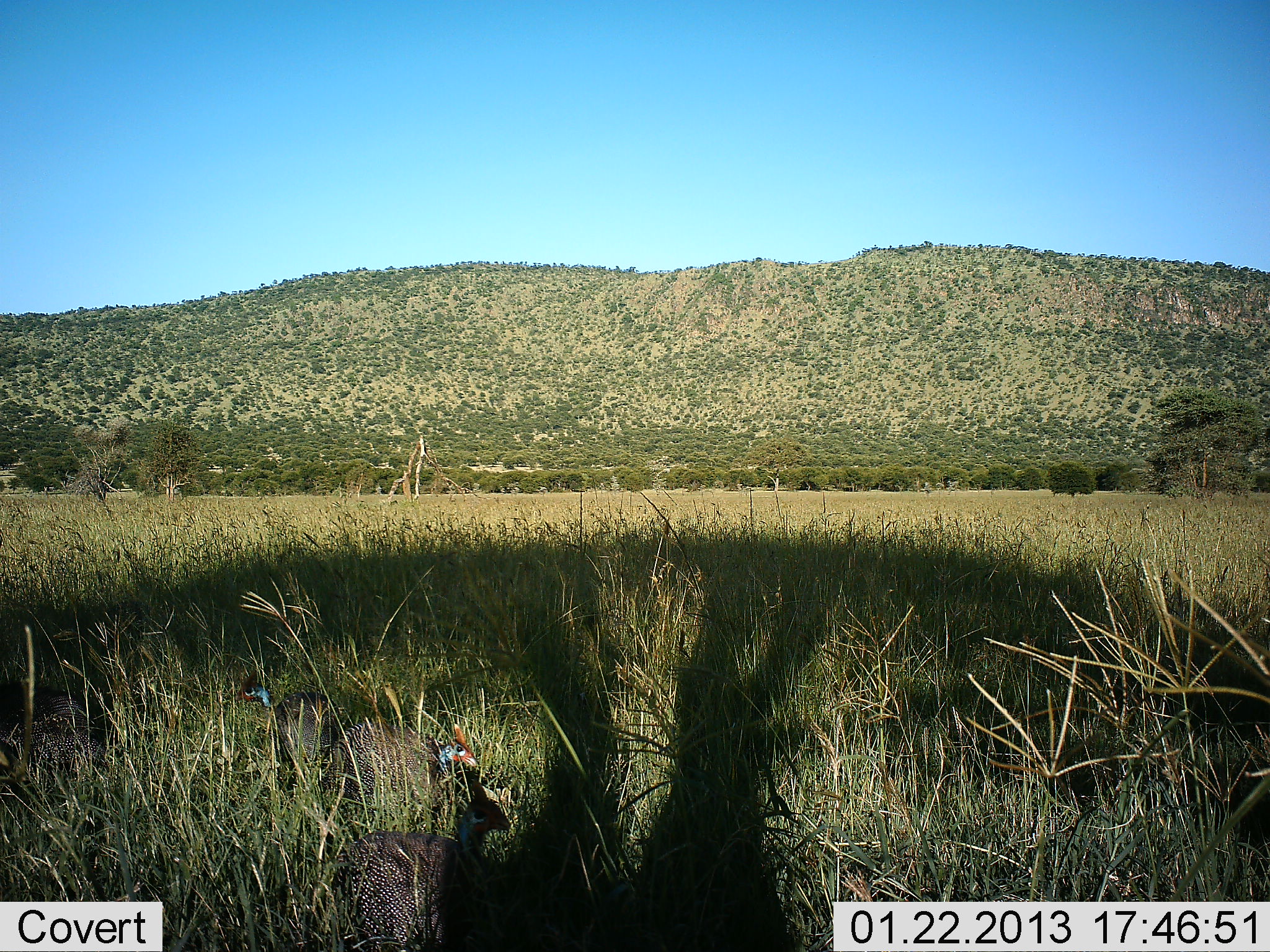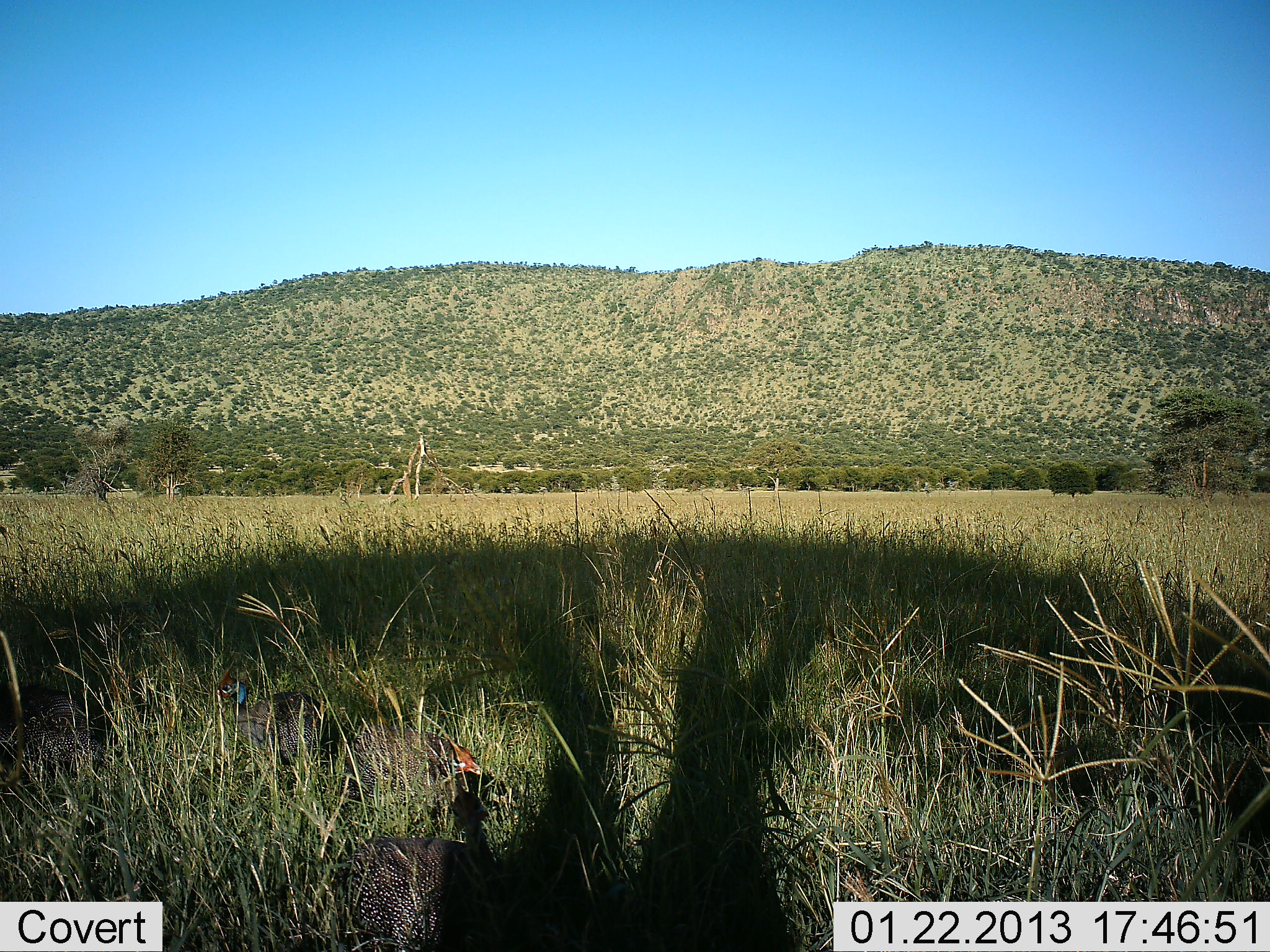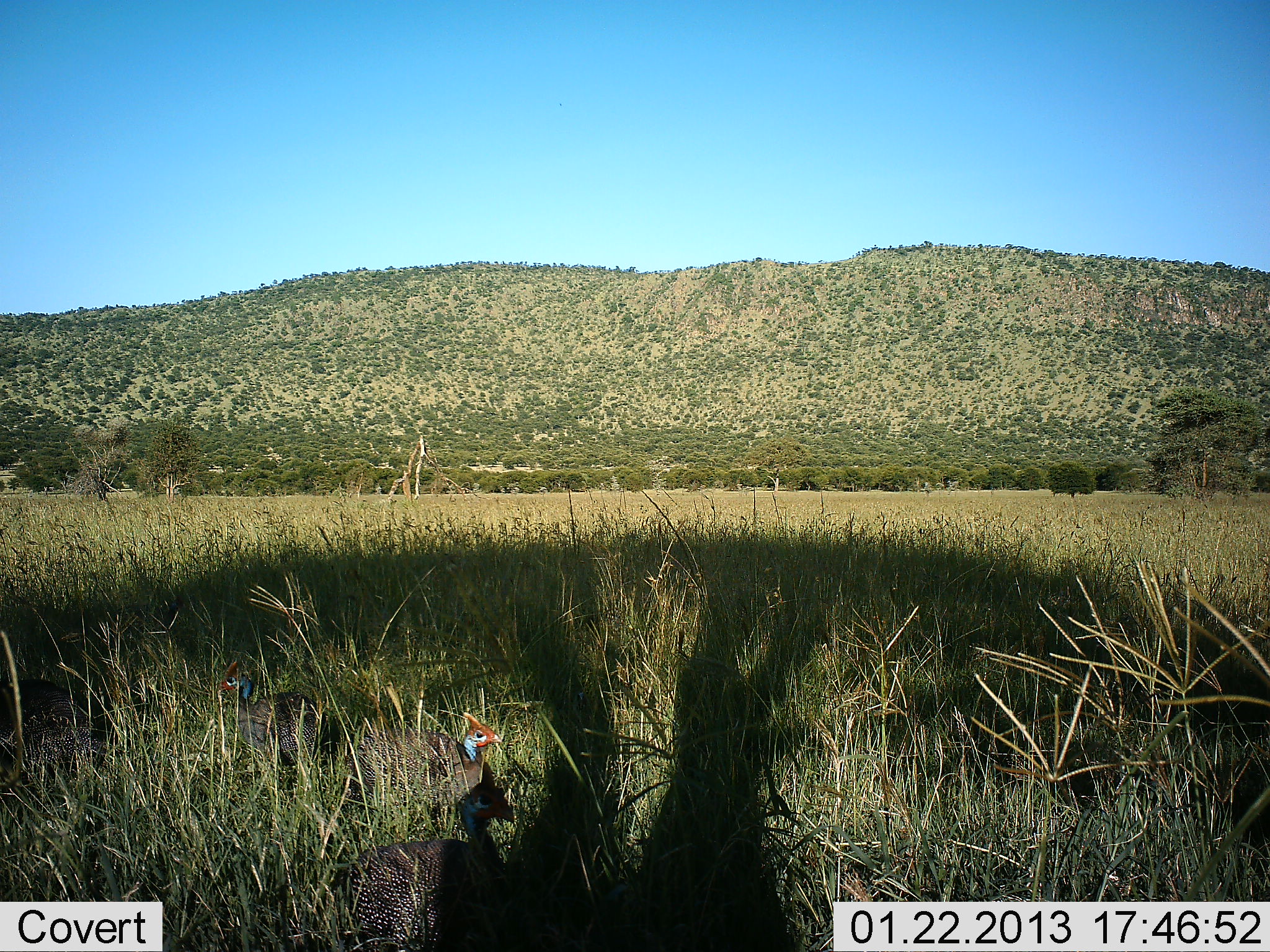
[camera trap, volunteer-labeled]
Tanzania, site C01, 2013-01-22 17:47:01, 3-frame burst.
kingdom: Animalia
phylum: Chordata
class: Aves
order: Galliformes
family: Numididae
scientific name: Numididae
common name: guinea fowl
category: guineafowl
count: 3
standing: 44%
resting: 33%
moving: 11%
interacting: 6%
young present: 0%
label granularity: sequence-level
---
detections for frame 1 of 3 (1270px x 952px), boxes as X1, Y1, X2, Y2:
animal: 342, 778, 513, 952; 326, 721, 481, 818; 234, 668, 344, 776; 0, 719, 107, 773; 0, 687, 95, 730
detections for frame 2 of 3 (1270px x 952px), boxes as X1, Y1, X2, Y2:
animal: 343, 778, 512, 952; 210, 661, 337, 774; 344, 721, 486, 818; 0, 720, 107, 773; 0, 688, 94, 730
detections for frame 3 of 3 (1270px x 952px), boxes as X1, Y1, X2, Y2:
animal: 342, 761, 518, 952; 341, 711, 505, 812; 212, 659, 339, 776; 0, 719, 107, 773; 0, 688, 94, 730